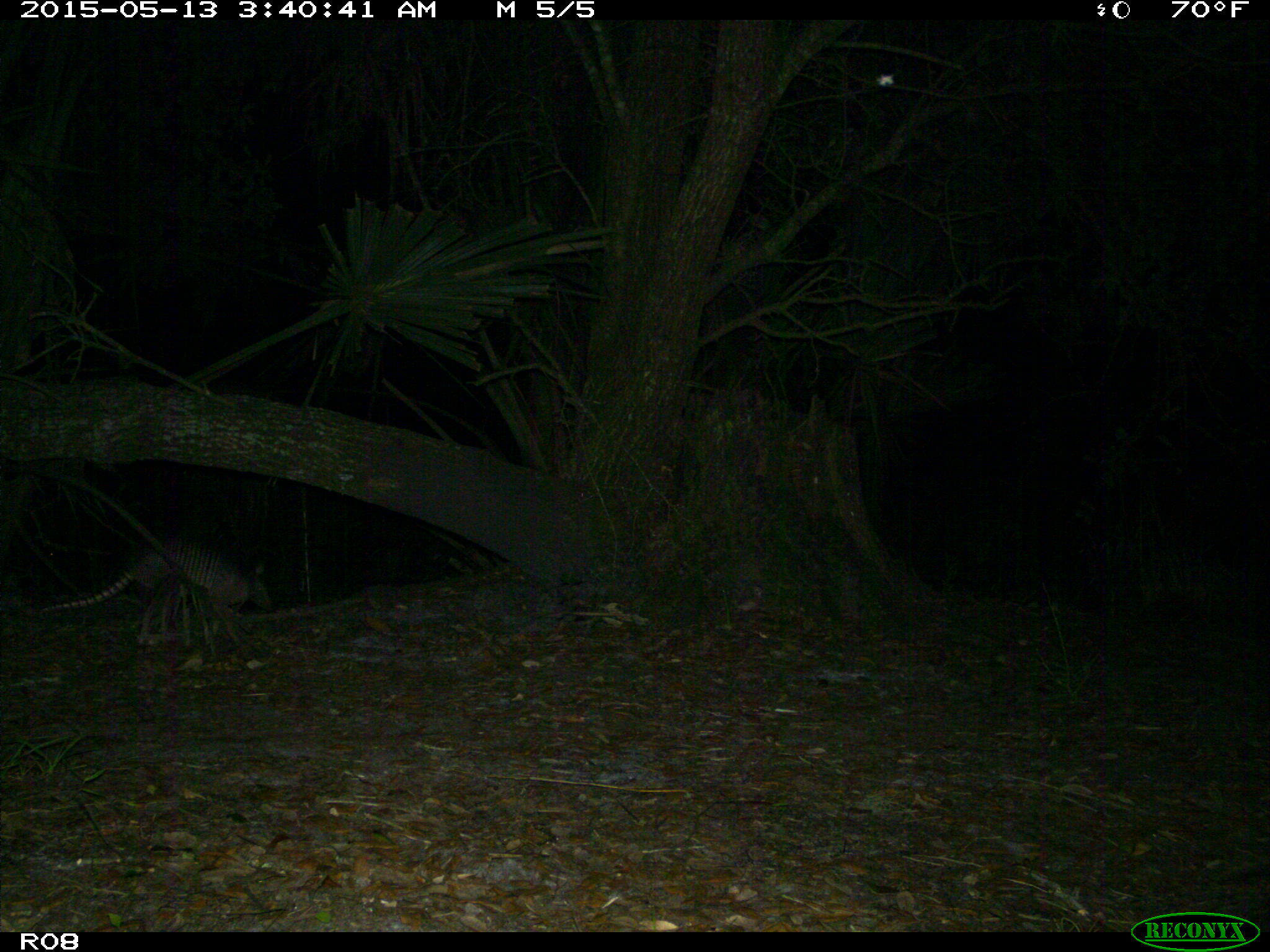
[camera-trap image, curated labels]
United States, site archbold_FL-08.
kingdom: Animalia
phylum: Chordata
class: Mammalia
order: Cingulata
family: Dasypodidae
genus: Dasypus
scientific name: Dasypus novemcinctus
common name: nine-banded armadillo